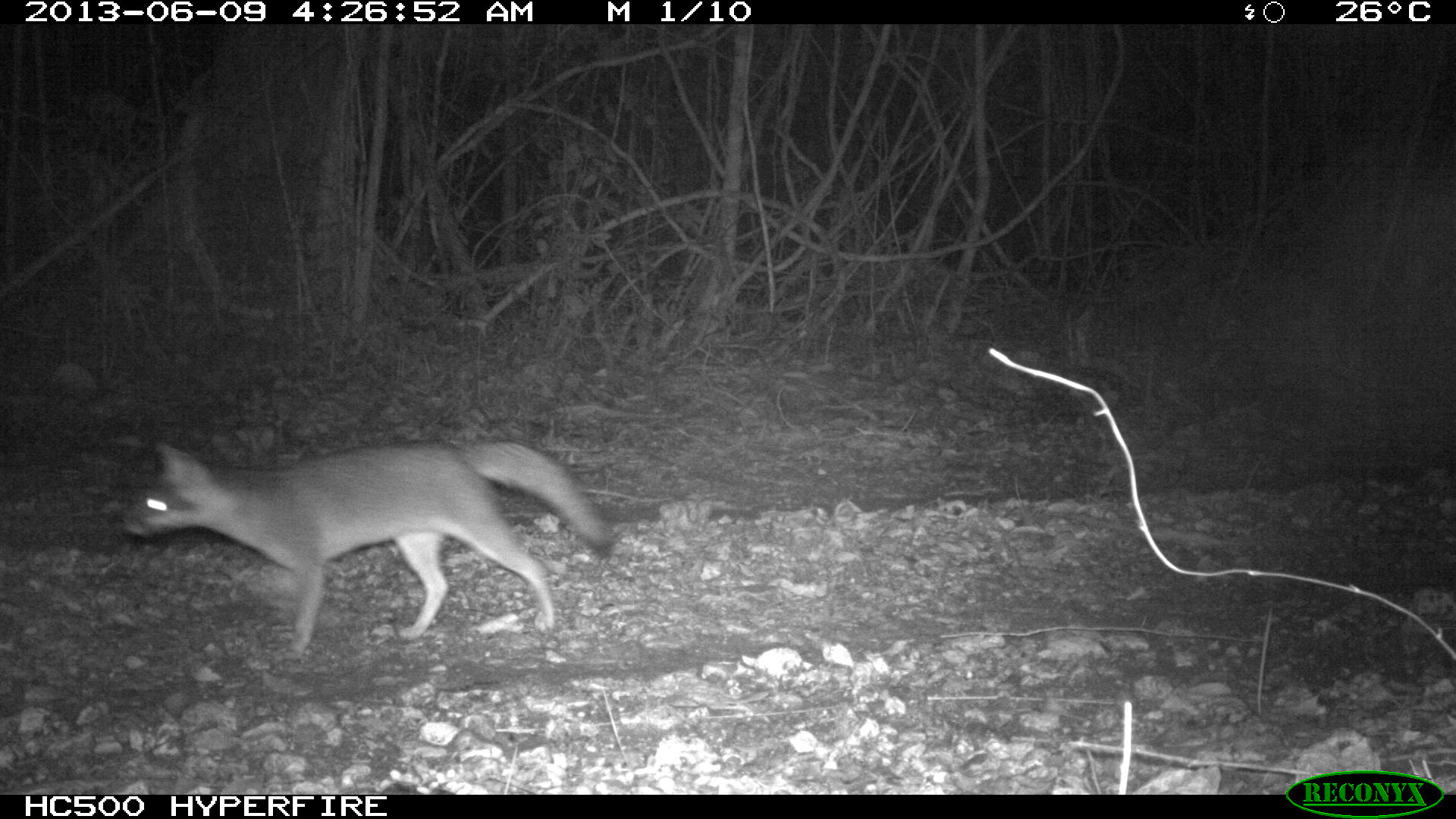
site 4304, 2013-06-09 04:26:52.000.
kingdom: Animalia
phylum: Chordata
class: Mammalia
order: Carnivora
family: Canidae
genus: Urocyon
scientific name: Urocyon cinereoargenteus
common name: gray fox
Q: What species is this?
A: Urocyon cinereoargenteus (gray fox).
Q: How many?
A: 1.